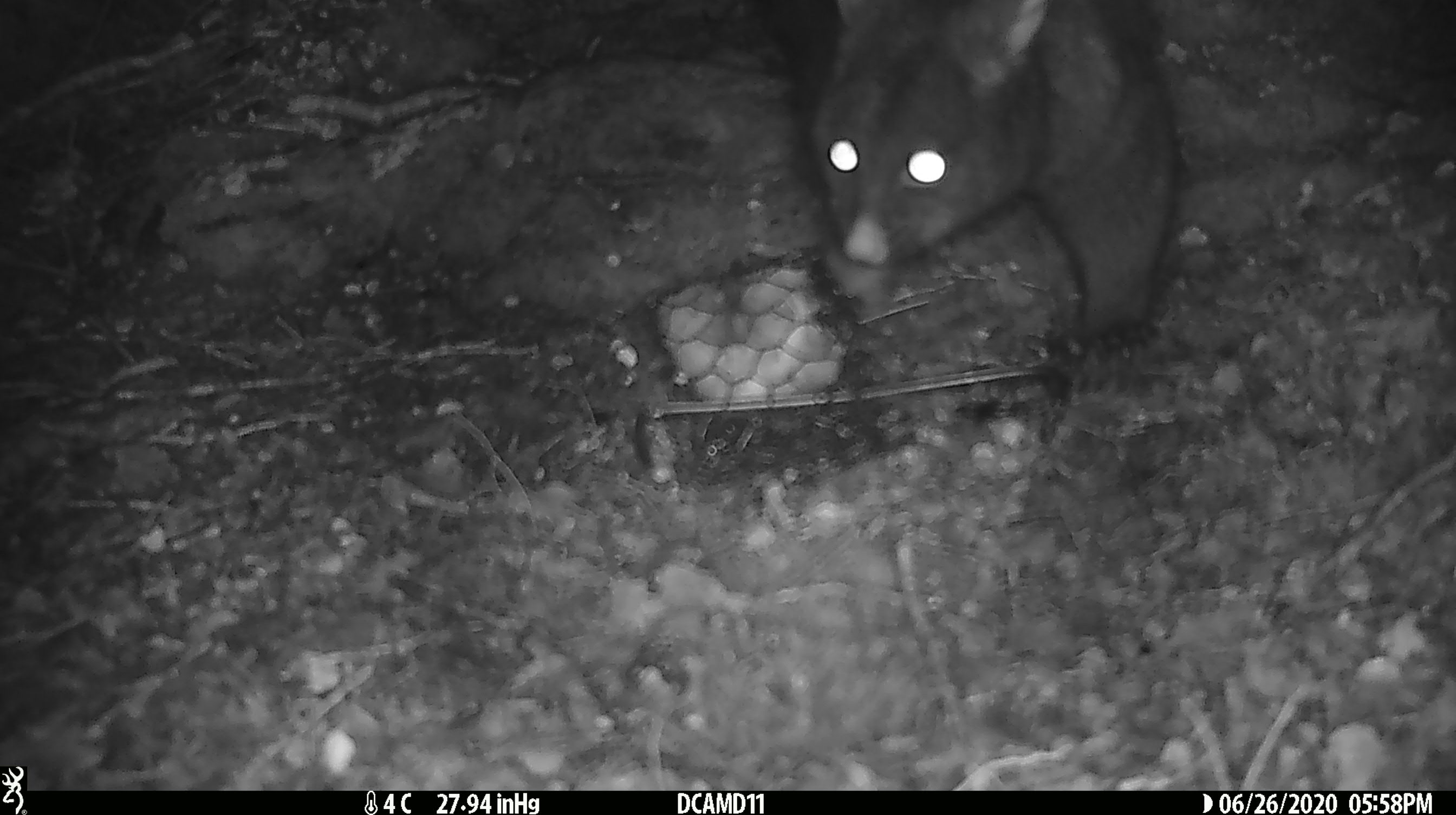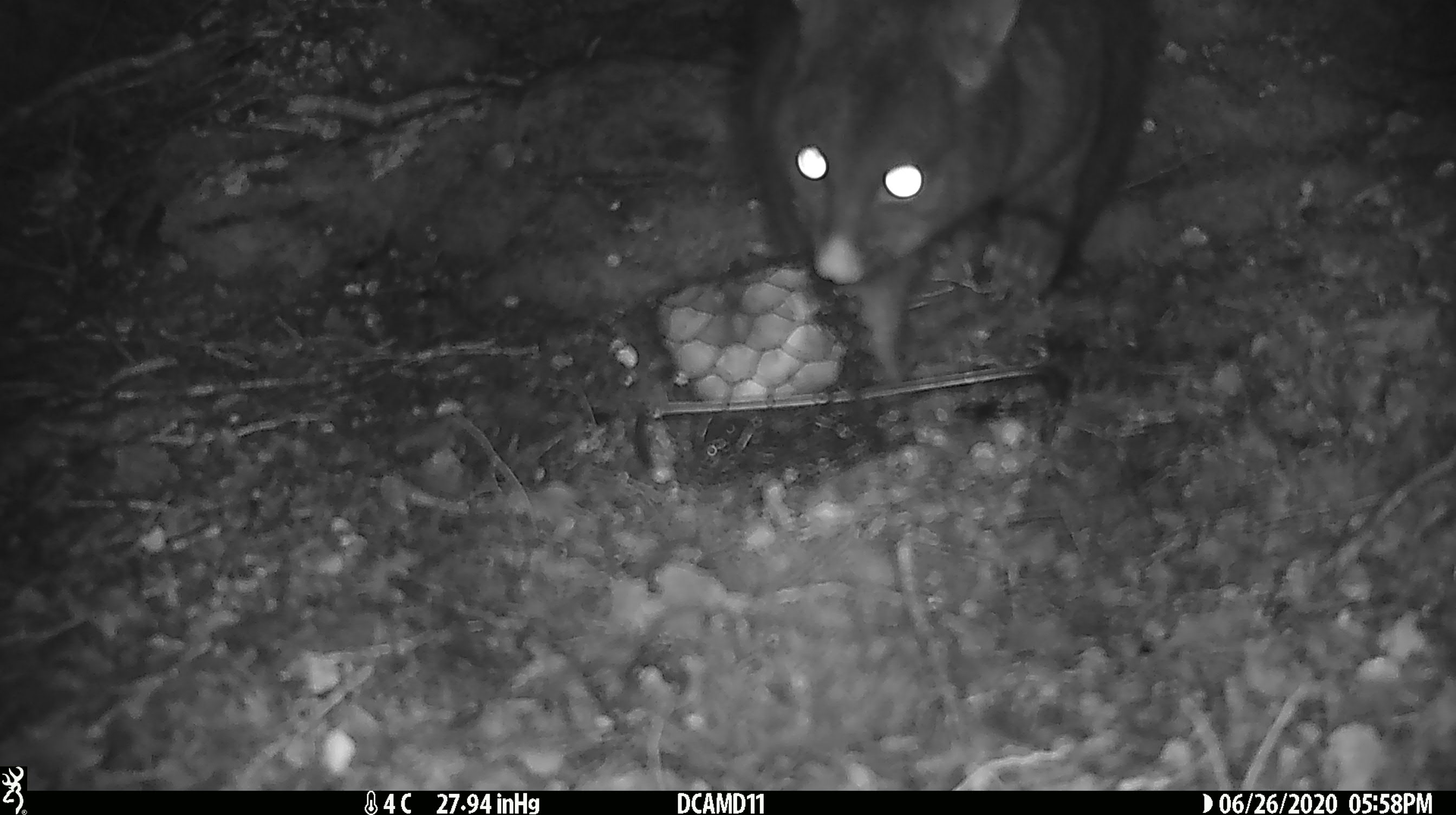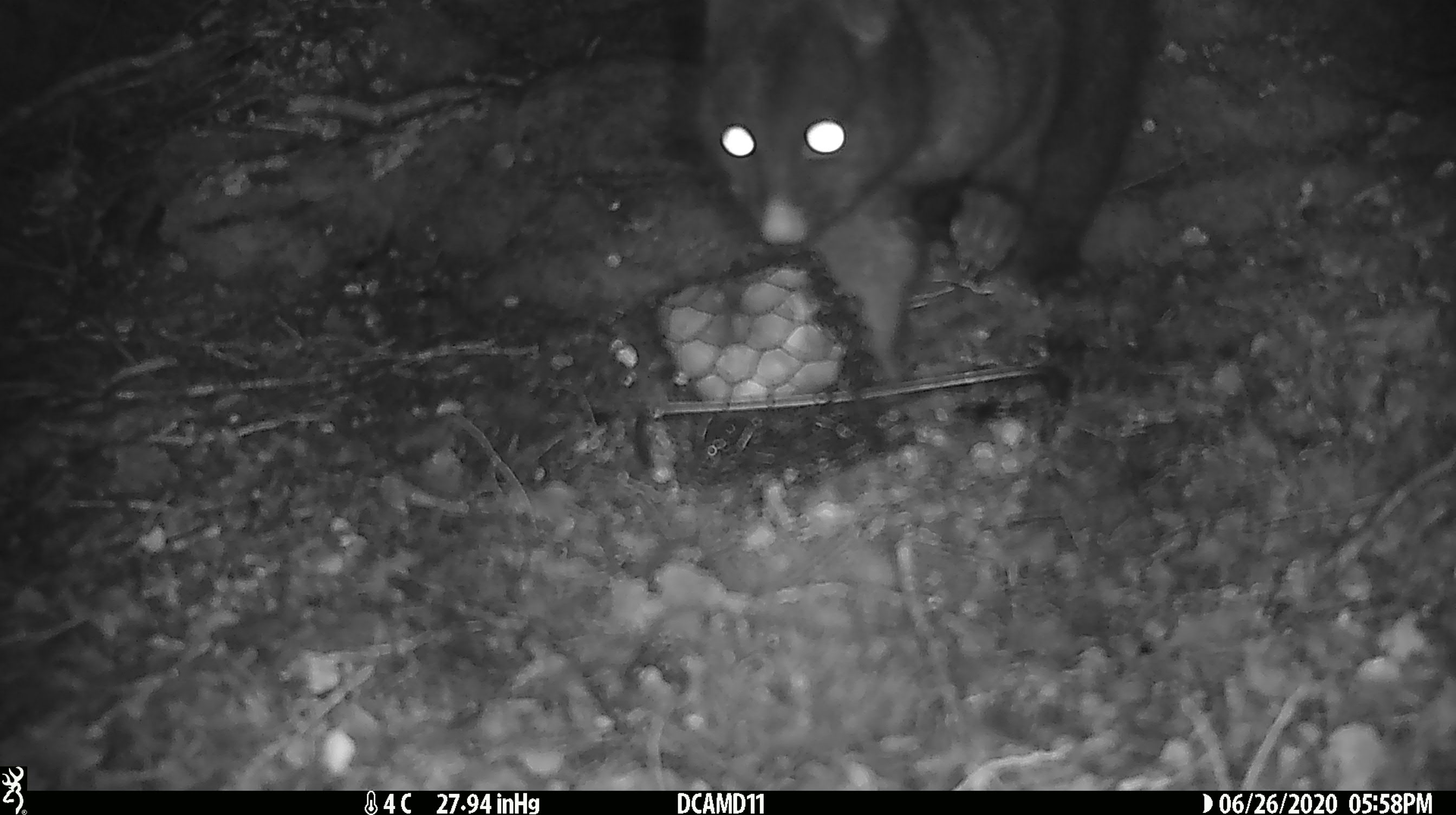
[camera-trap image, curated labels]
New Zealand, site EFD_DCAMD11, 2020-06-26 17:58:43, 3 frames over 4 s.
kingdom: Animalia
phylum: Chordata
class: Mammalia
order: Diprotodontia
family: Phalangeridae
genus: Trichosurus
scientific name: Trichosurus vulpecula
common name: common brushtail possum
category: possum